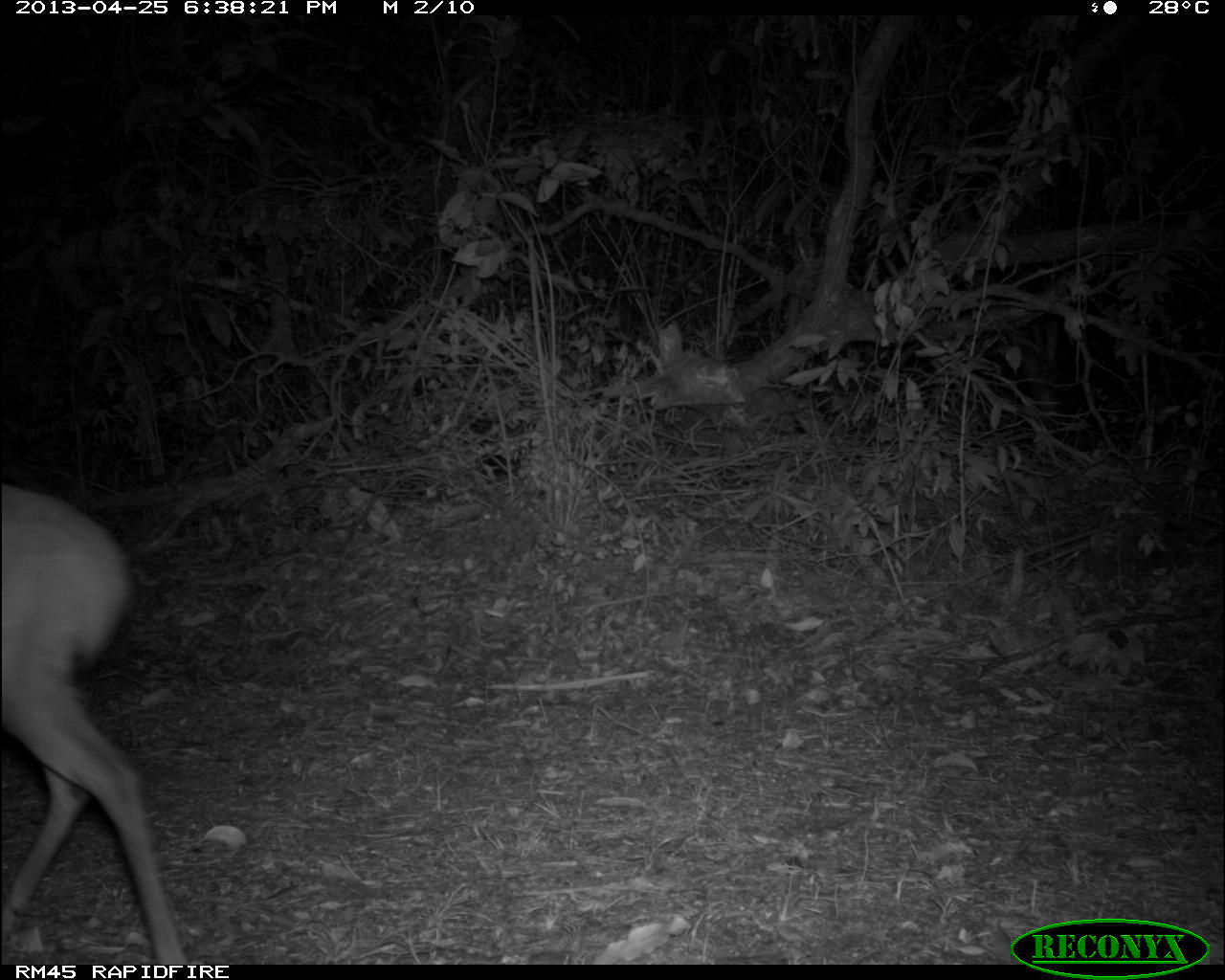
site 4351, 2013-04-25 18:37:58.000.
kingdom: Animalia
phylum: Chordata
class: Mammalia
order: Artiodactyla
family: Cervidae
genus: Mazama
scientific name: Mazama temama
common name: central american red brocket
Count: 1.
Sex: female.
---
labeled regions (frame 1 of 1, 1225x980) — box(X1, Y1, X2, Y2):
mazama temama: box(3, 477, 186, 963)